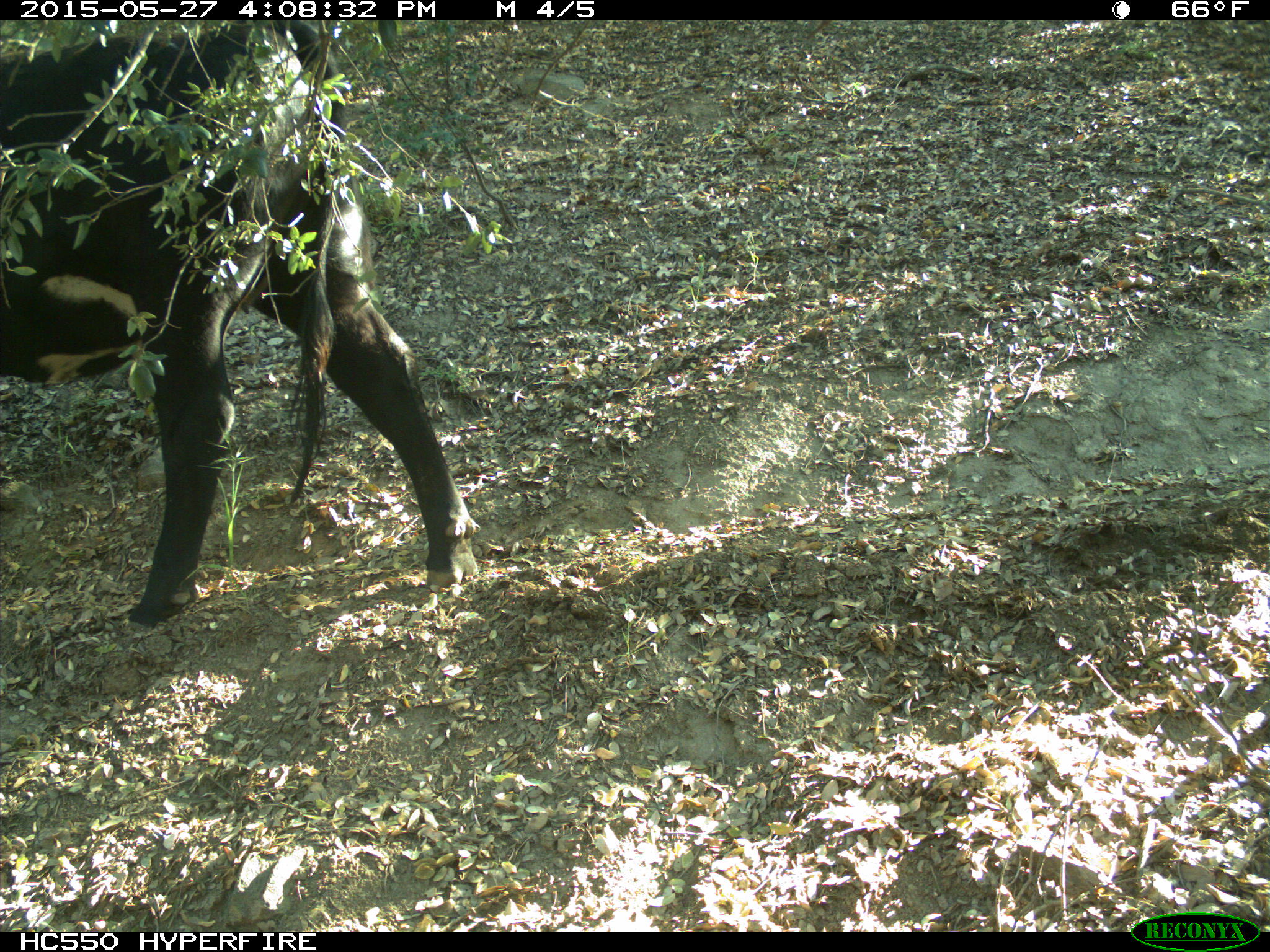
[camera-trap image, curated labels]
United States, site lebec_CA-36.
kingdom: Animalia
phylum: Chordata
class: Mammalia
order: Artiodactyla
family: Bovidae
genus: Bos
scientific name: Bos taurus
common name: domestic cow